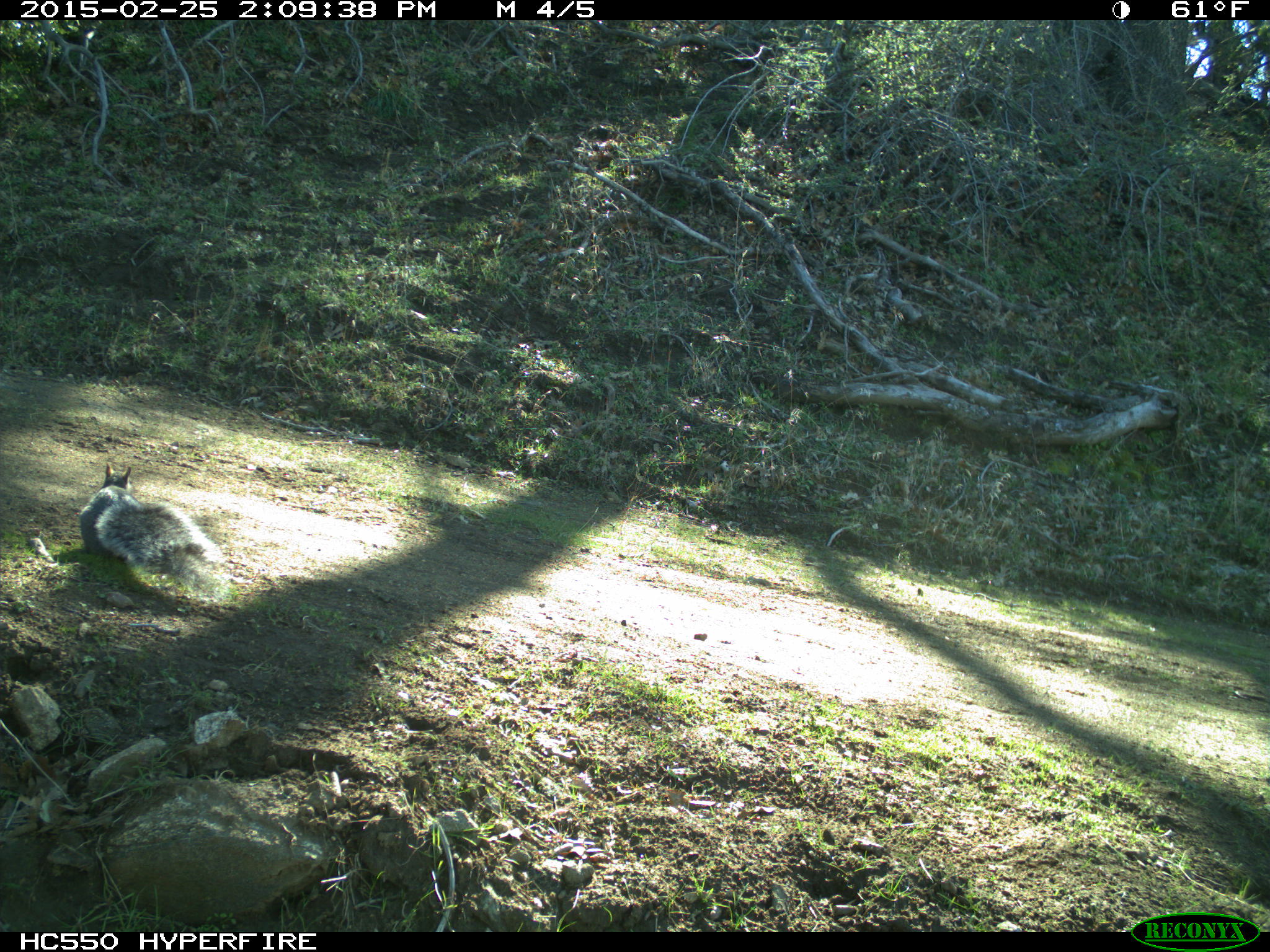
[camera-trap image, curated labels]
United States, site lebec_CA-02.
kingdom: Animalia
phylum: Chordata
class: Mammalia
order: Rodentia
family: Sciuridae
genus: Sciurus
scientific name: Sciurus carolinensis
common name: eastern gray squirrel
Sciurus carolinensis (eastern gray squirrel).